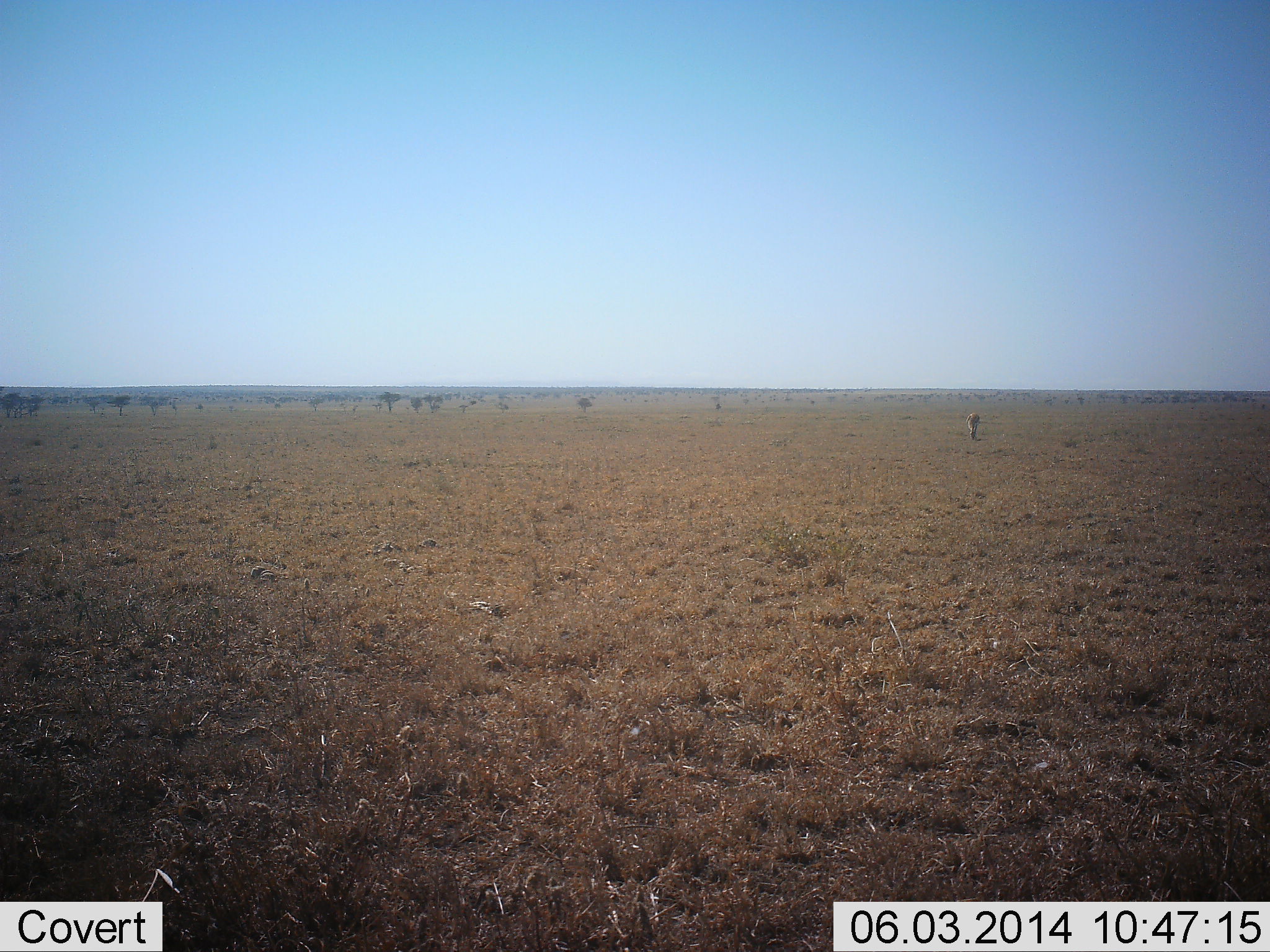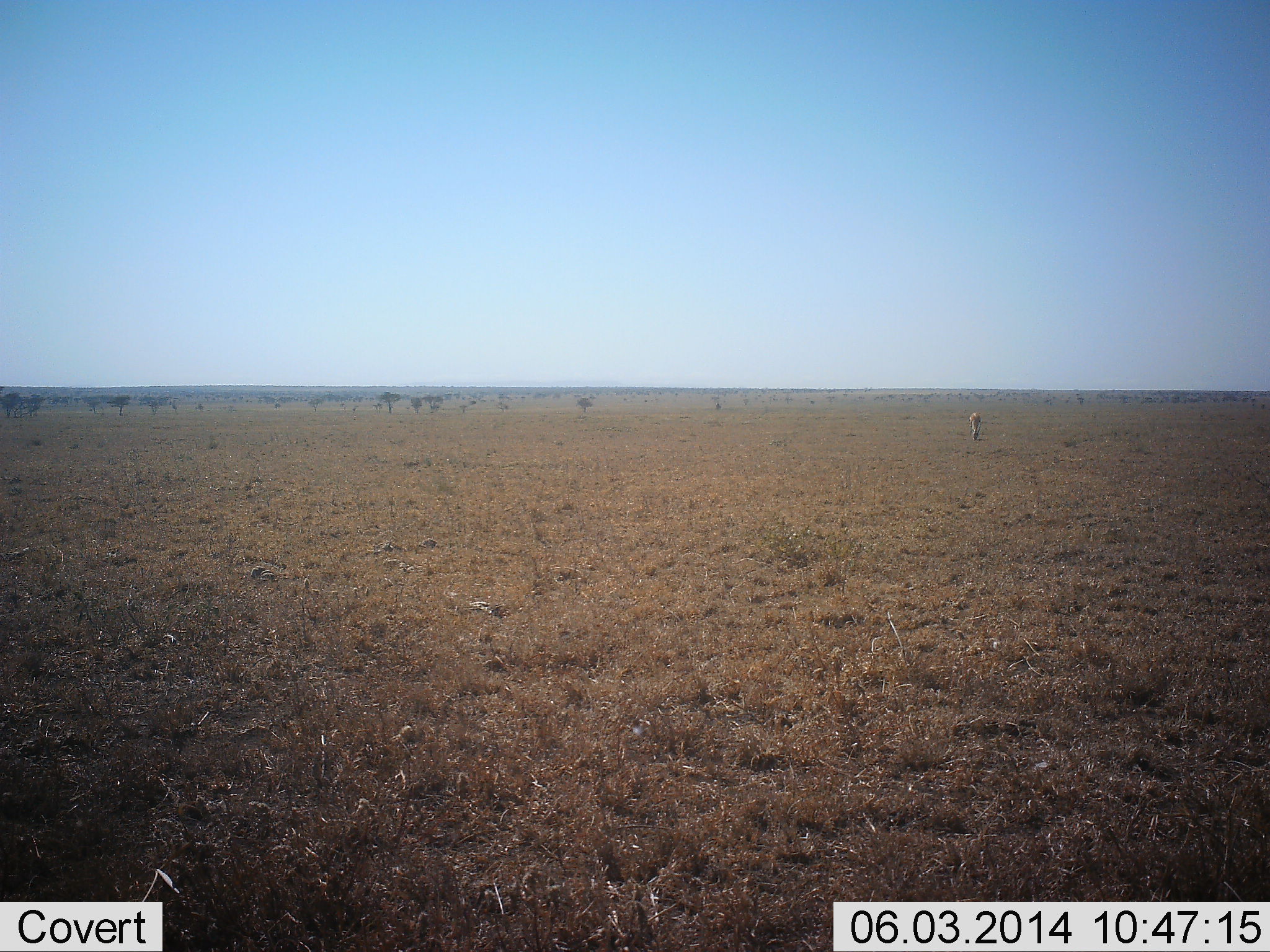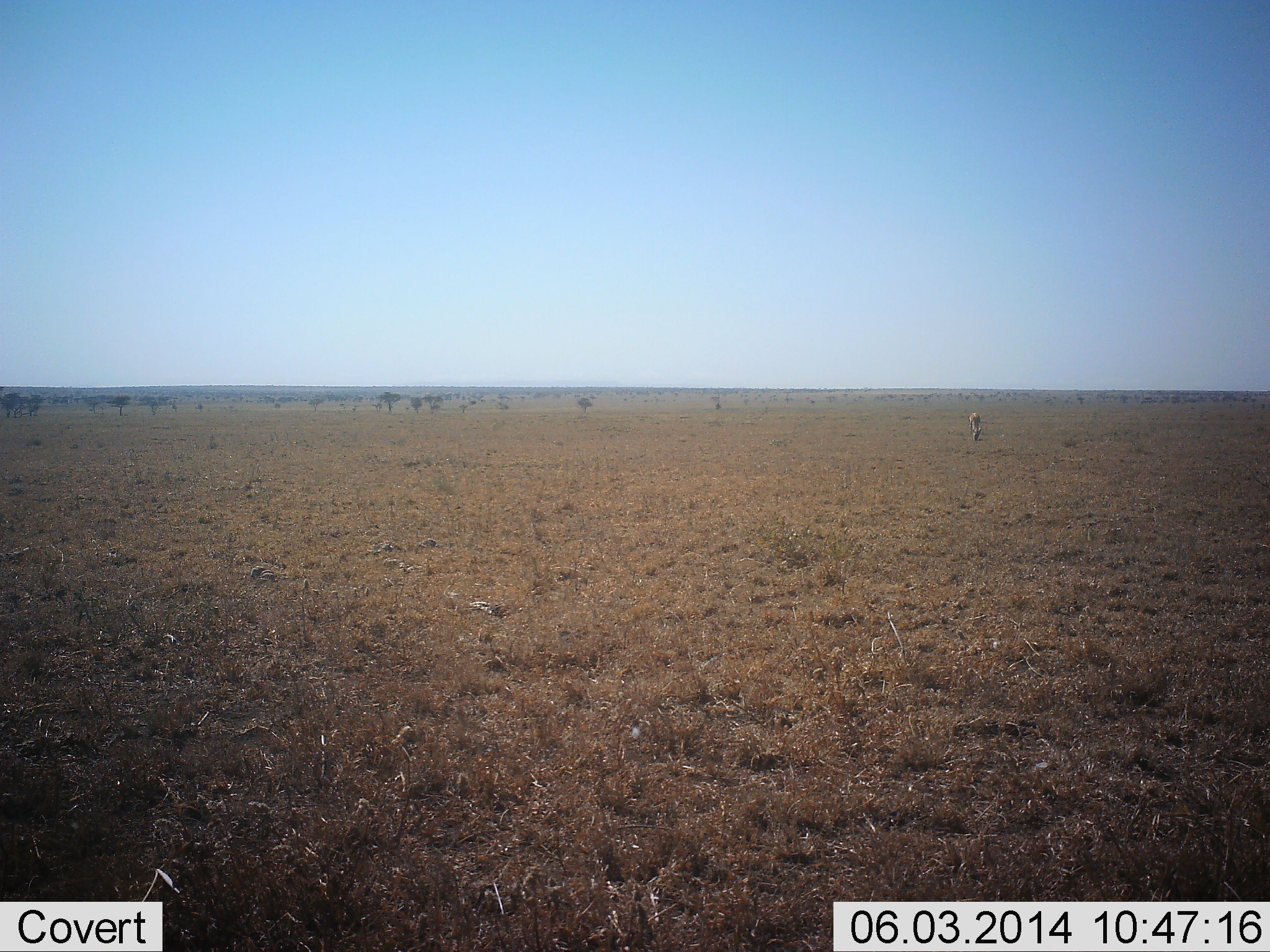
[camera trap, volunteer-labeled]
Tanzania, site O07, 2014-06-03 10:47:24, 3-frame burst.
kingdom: Animalia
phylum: Chordata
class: Mammalia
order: Artiodactyla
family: Bovidae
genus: Eudorcas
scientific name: Eudorcas thomsonii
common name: thomson's gazelle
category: gazellethomsons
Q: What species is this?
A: Gazellethomsons (thomson's gazelle) (Eudorcas thomsonii).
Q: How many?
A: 1.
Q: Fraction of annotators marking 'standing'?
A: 50%.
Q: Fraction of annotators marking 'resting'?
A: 0%.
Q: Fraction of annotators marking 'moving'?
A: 20%.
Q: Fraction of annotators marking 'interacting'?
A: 0%.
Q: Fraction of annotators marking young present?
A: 0%.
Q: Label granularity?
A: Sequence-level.